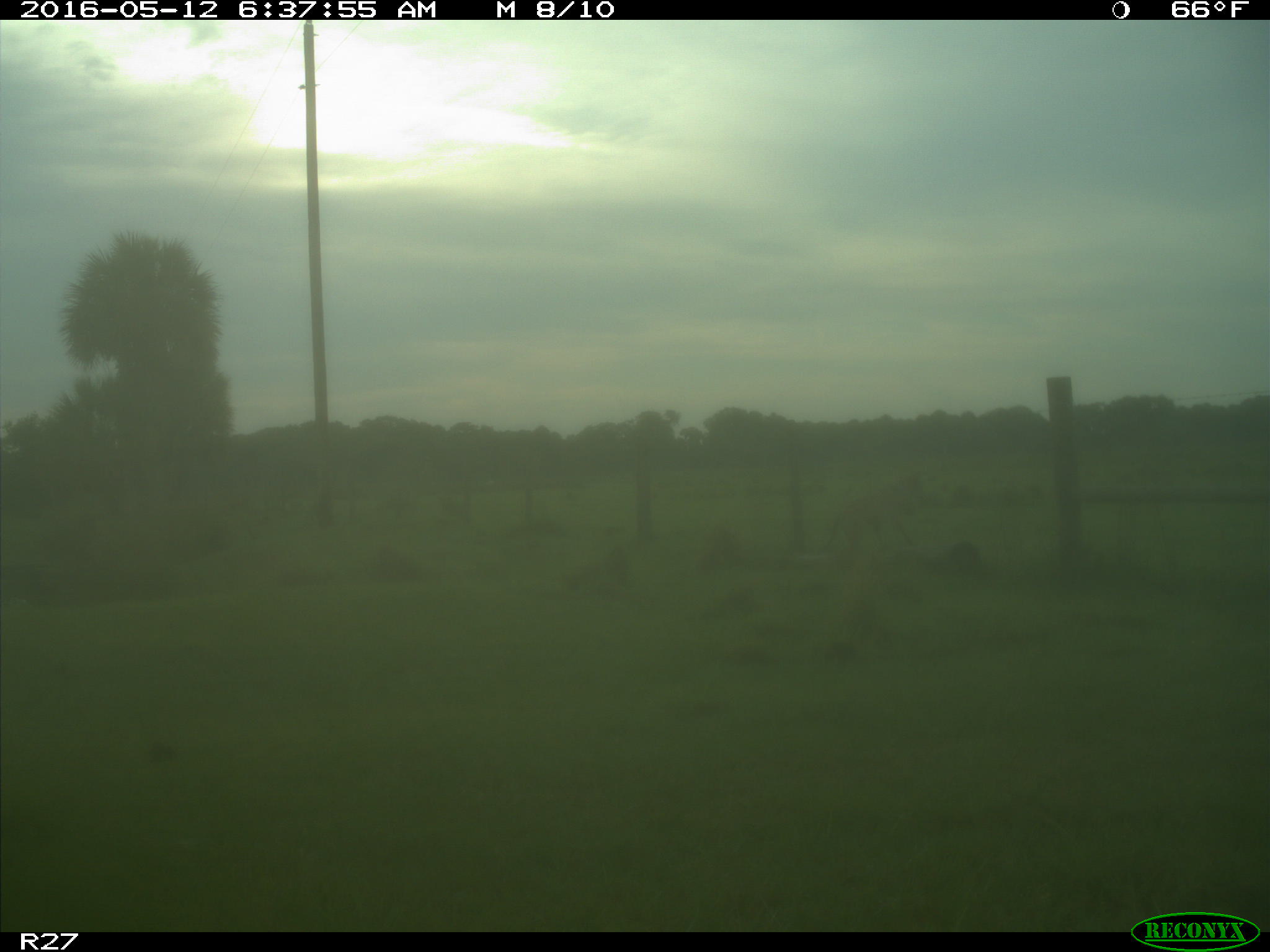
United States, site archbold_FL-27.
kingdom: Animalia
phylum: Chordata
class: Mammalia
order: Carnivora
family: Canidae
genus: Canis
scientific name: Canis latrans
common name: coyote